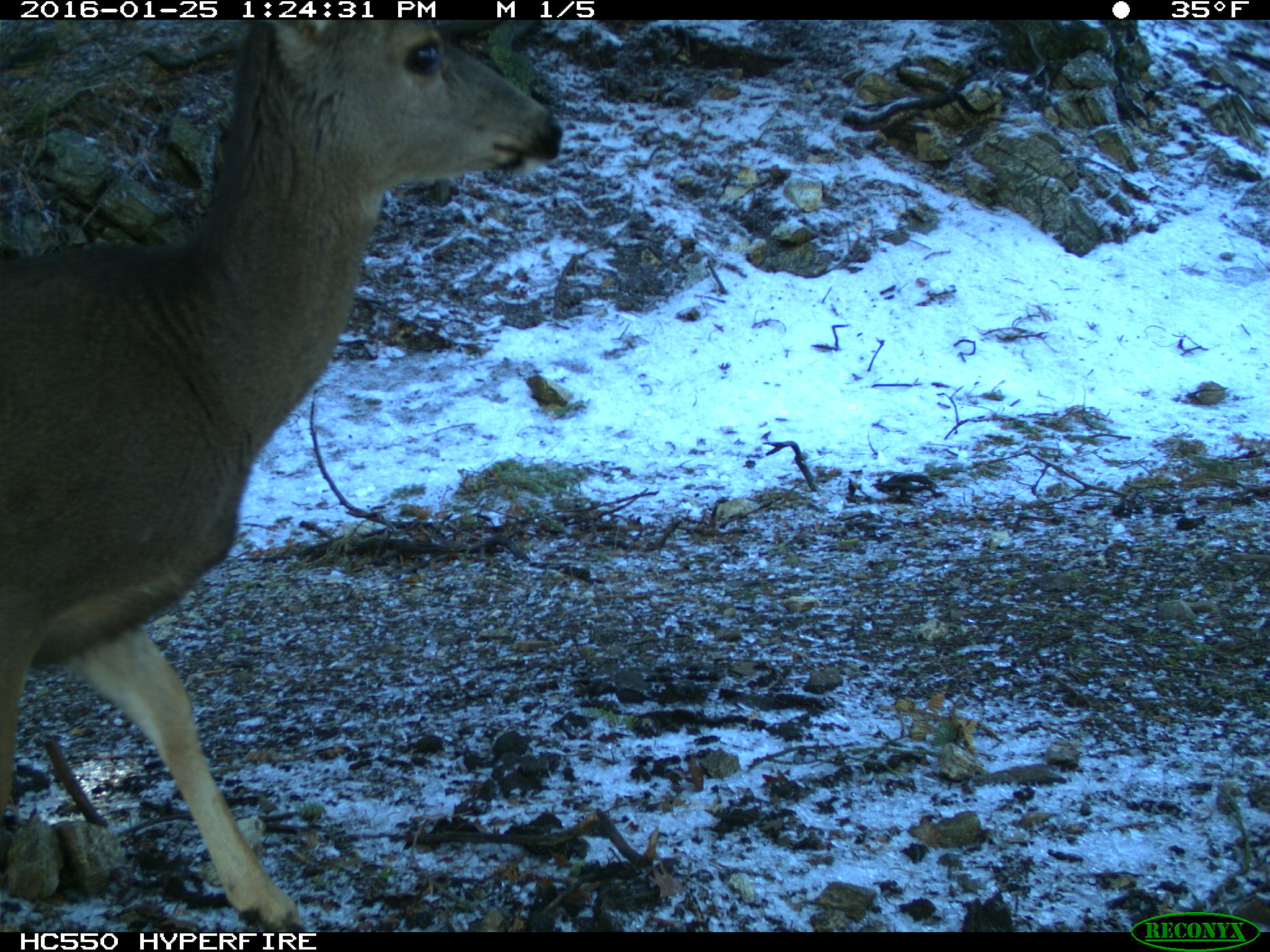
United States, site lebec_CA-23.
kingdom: Animalia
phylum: Chordata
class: Mammalia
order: Artiodactyla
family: Cervidae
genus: Odocoileus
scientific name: Odocoileus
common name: deer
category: unidentified deer